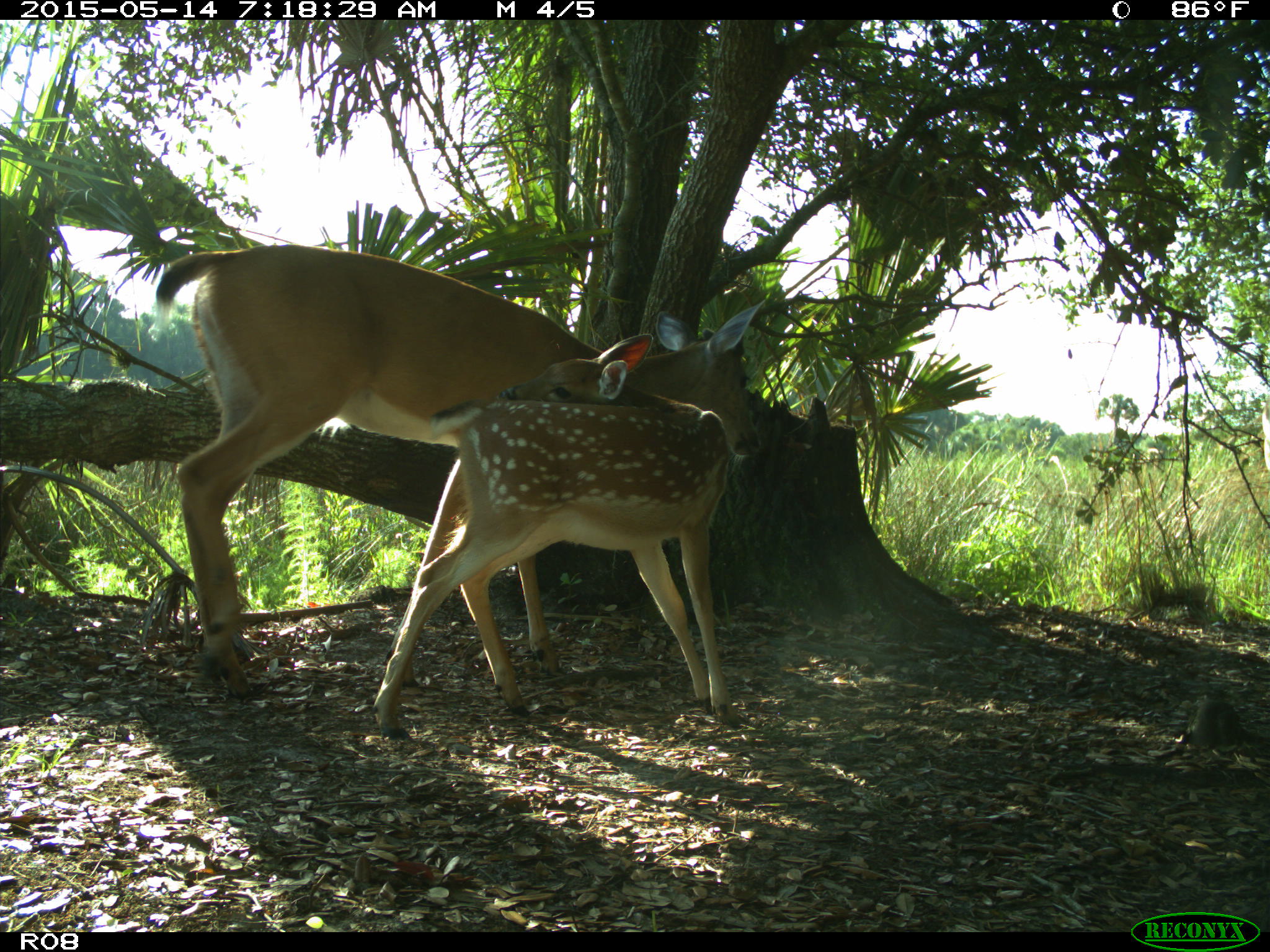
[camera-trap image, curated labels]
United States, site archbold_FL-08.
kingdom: Animalia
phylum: Chordata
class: Mammalia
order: Artiodactyla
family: Cervidae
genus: Odocoileus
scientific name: Odocoileus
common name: deer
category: unidentified deer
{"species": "unidentified deer (deer) (Odocoileus)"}